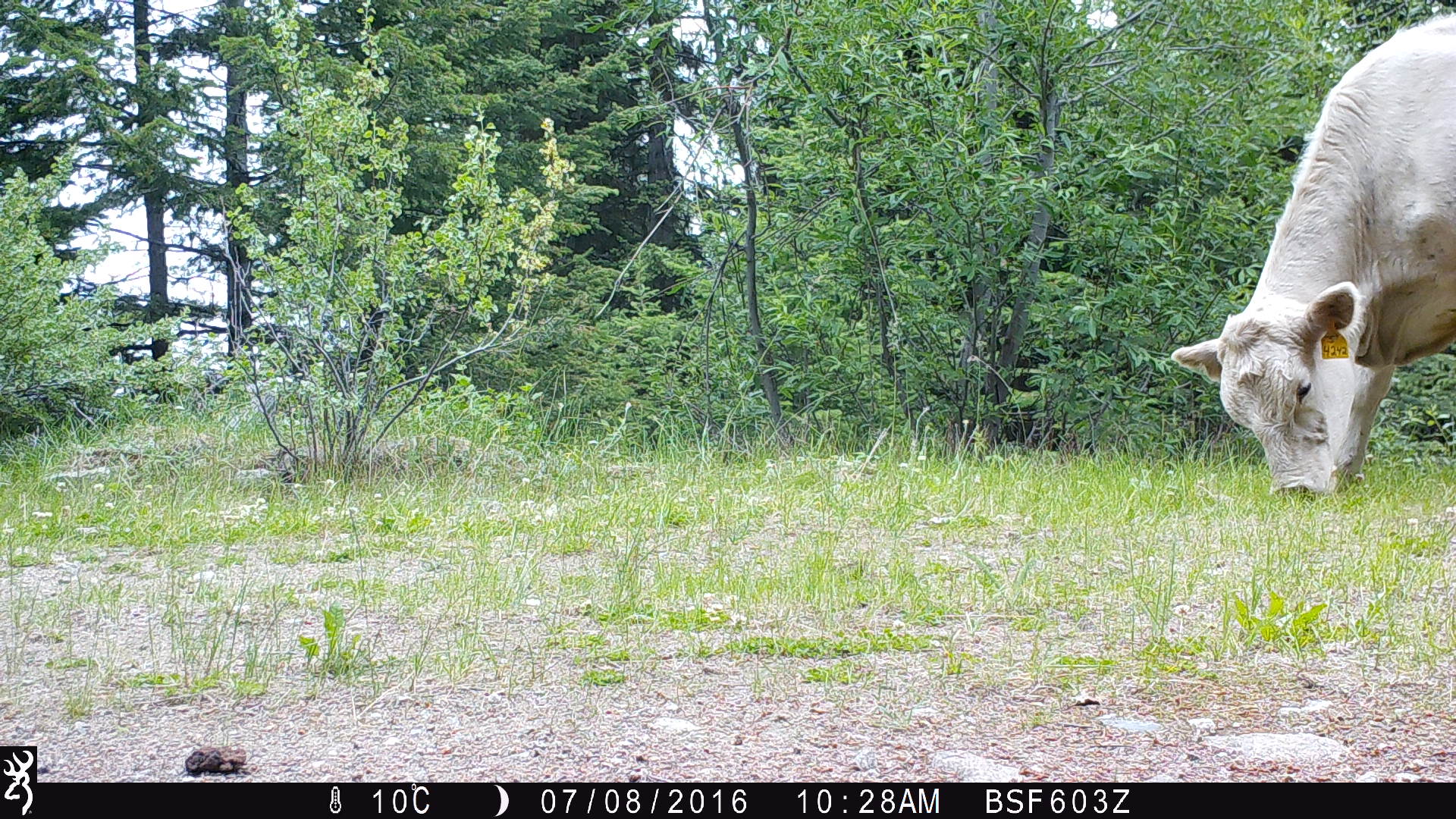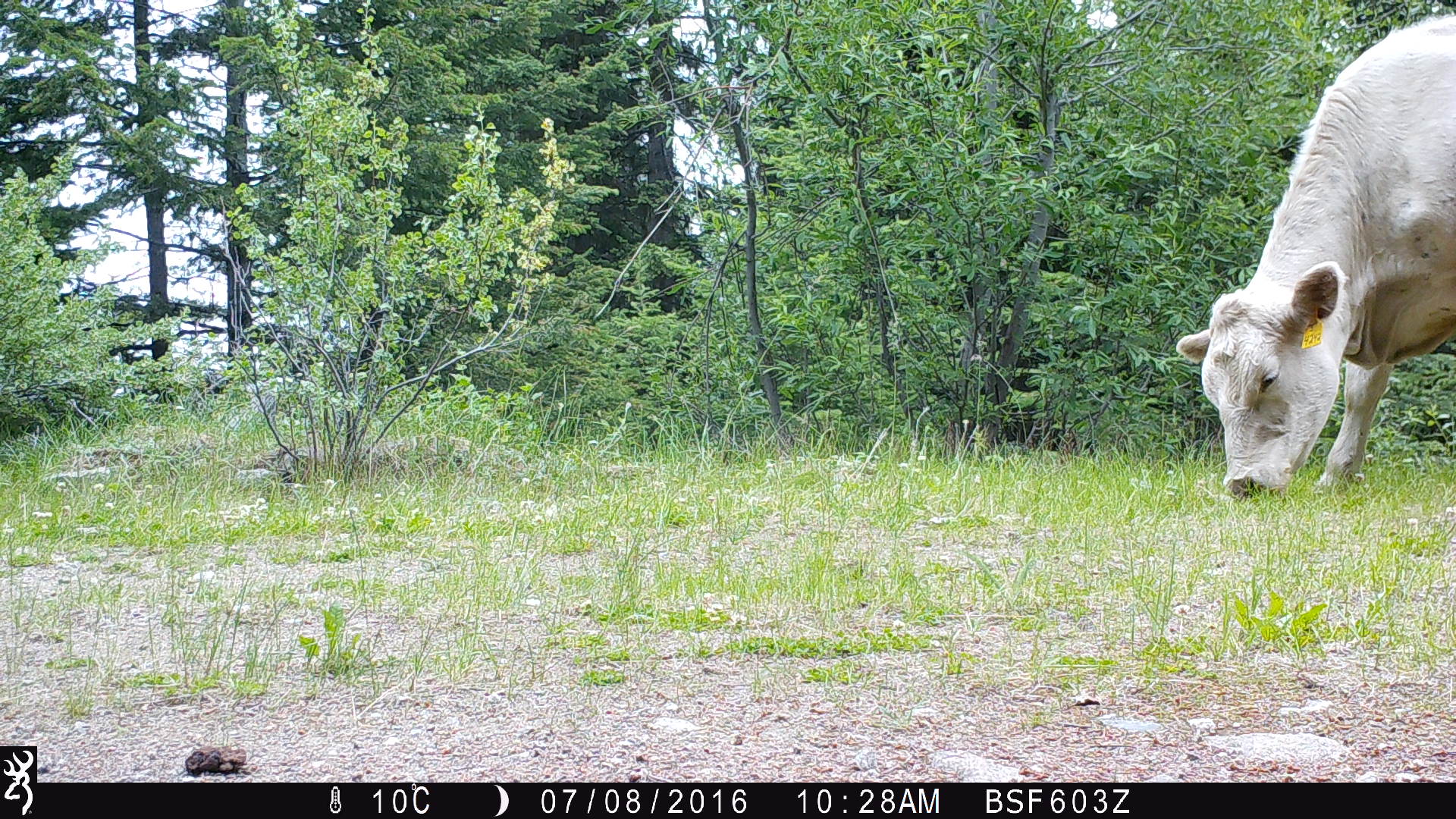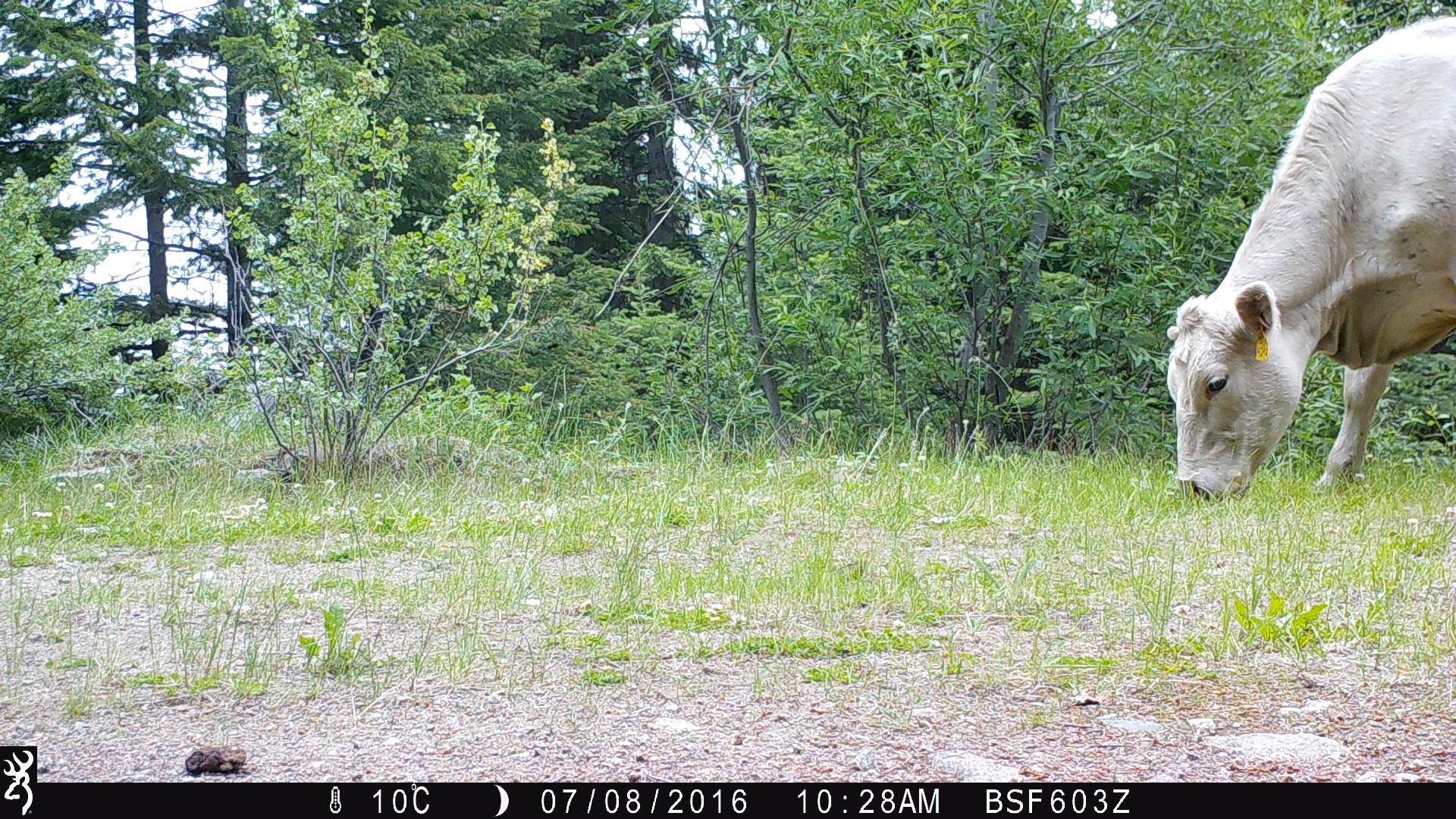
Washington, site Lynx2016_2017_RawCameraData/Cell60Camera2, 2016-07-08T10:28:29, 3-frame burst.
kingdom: Animalia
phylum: Chordata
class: Mammalia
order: Artiodactyla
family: Bovidae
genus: Bos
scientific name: Bos taurus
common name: domestic cattle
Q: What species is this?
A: Domestic cattle (Bos taurus).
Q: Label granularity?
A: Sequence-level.